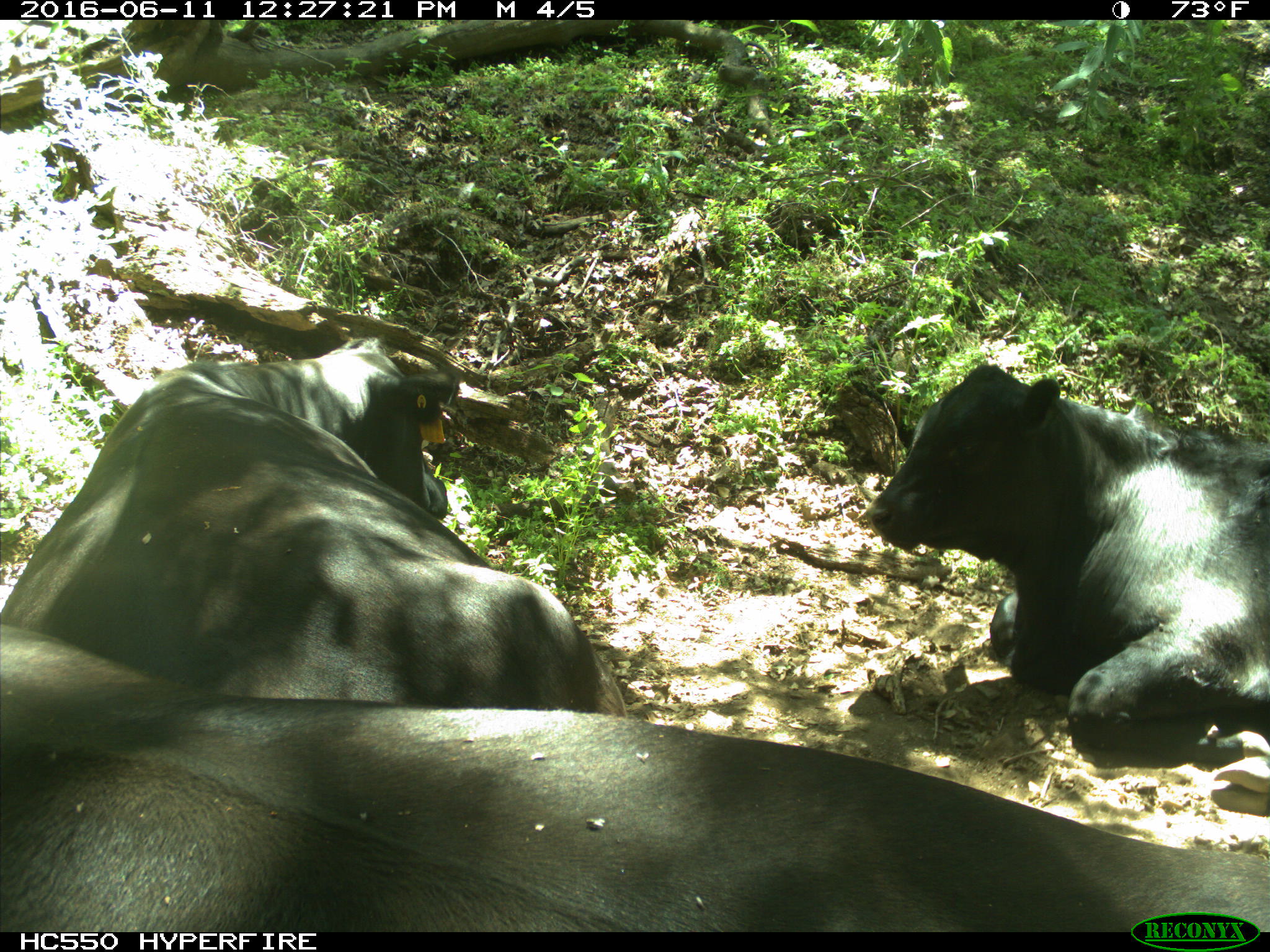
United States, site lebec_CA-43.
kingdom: Animalia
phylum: Chordata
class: Mammalia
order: Artiodactyla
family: Bovidae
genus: Bos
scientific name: Bos taurus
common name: domestic cow